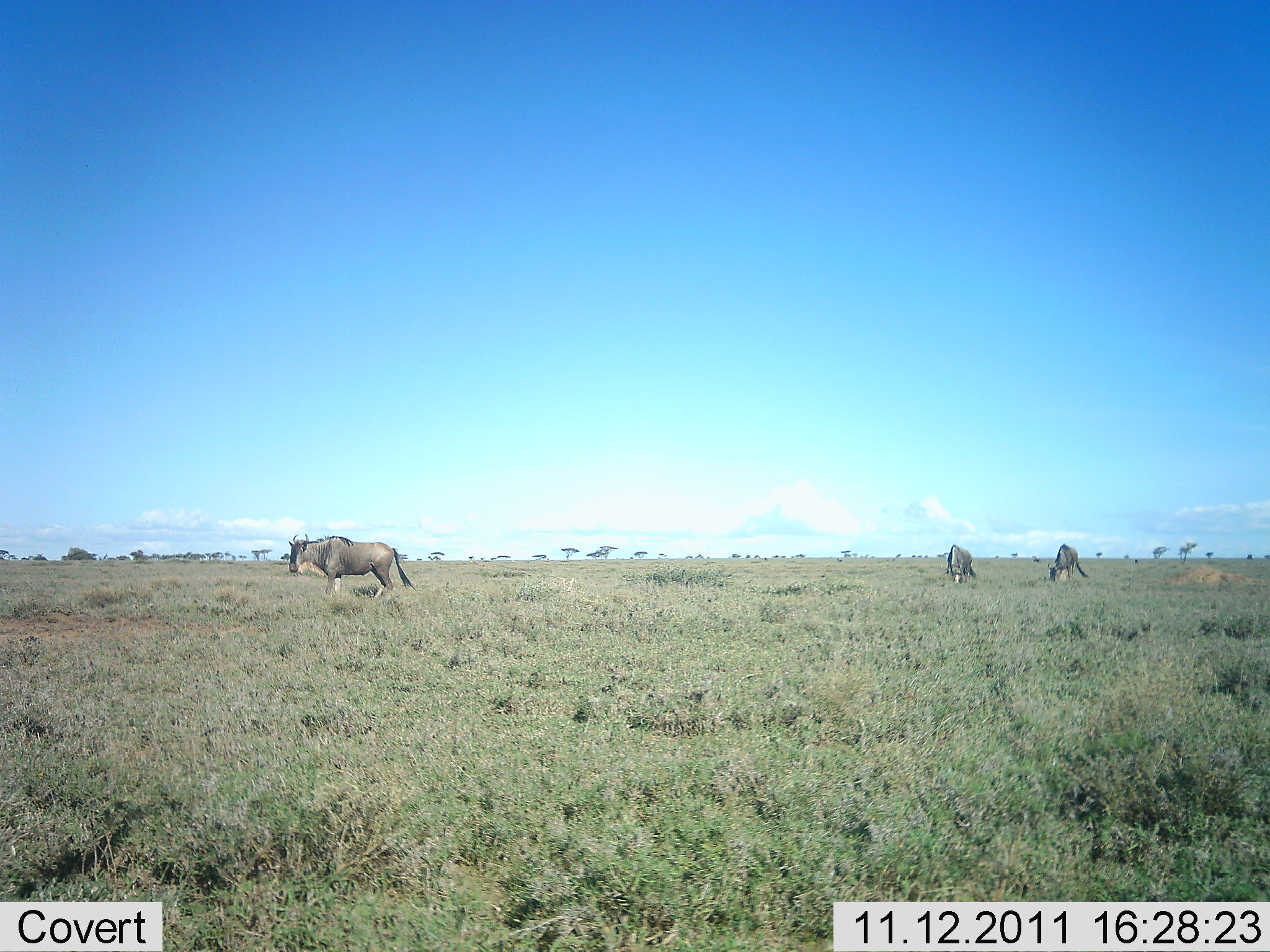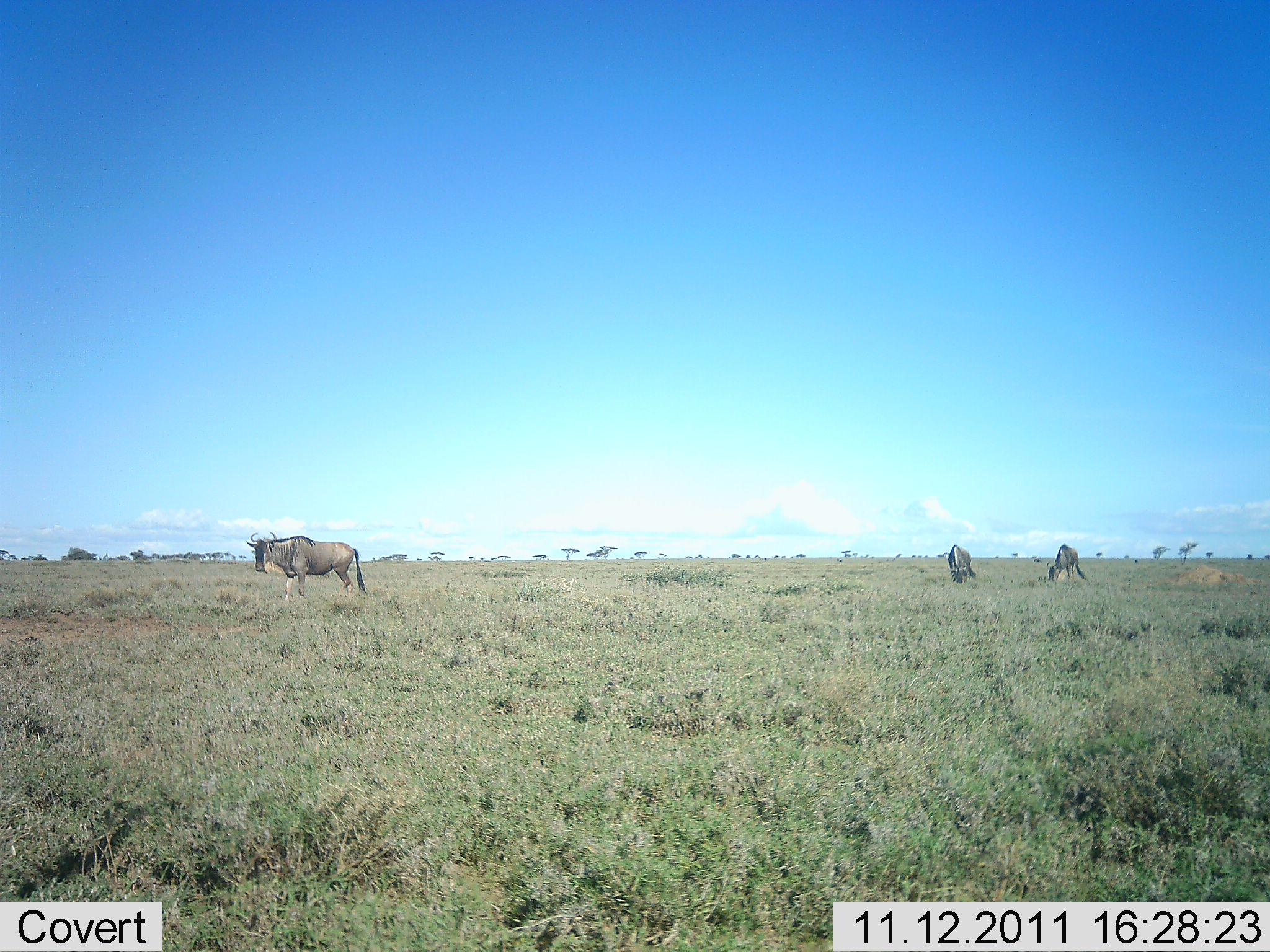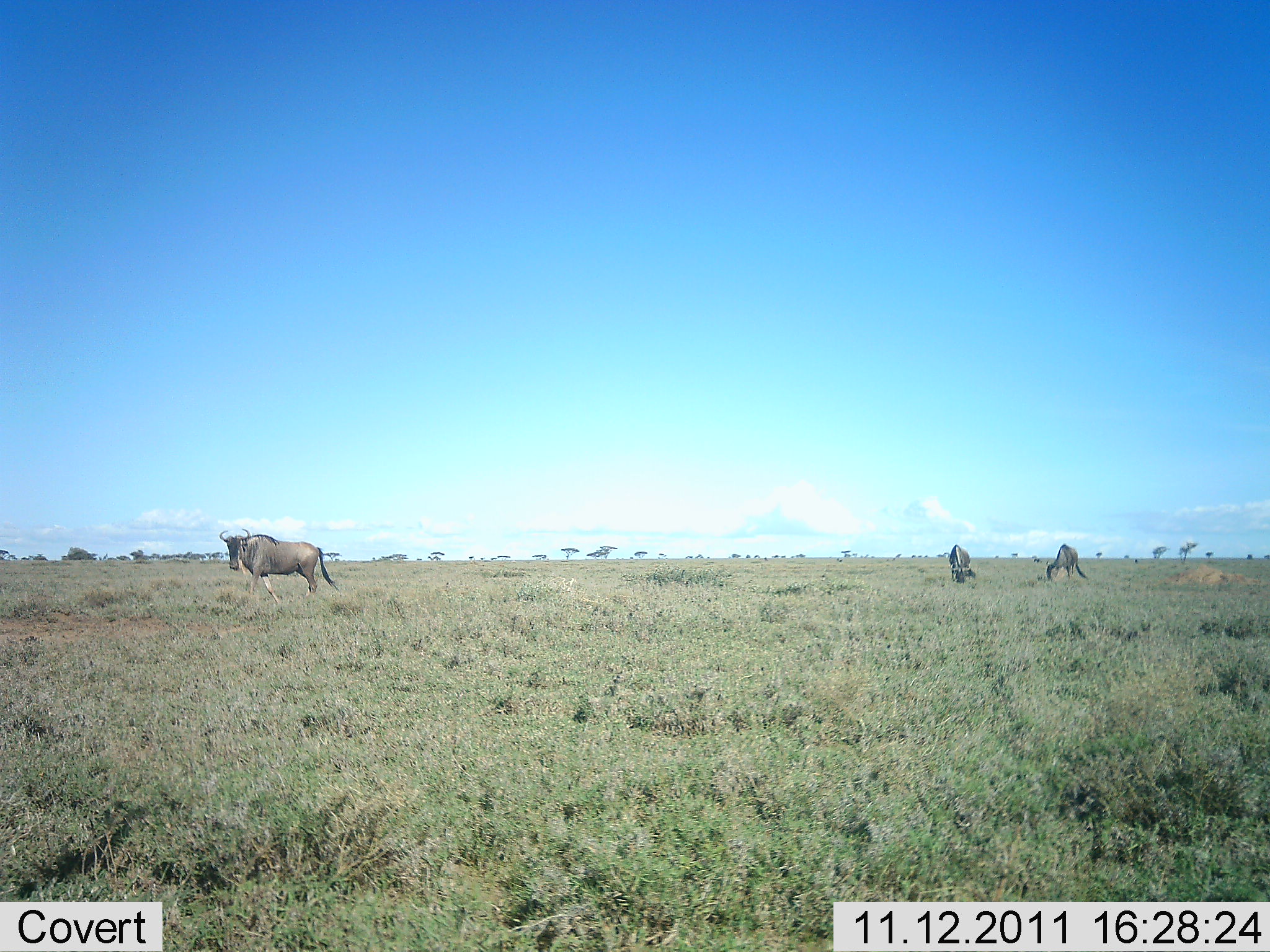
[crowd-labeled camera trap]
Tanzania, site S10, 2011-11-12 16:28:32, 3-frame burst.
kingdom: Animalia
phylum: Chordata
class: Mammalia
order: Artiodactyla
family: Bovidae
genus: Connochaetes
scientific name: Connochaetes taurinus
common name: blue wildebeest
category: wildebeest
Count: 3.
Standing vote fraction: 36%.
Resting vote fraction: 0%.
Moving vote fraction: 71%.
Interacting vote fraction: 0%.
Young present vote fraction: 0%.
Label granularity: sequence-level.